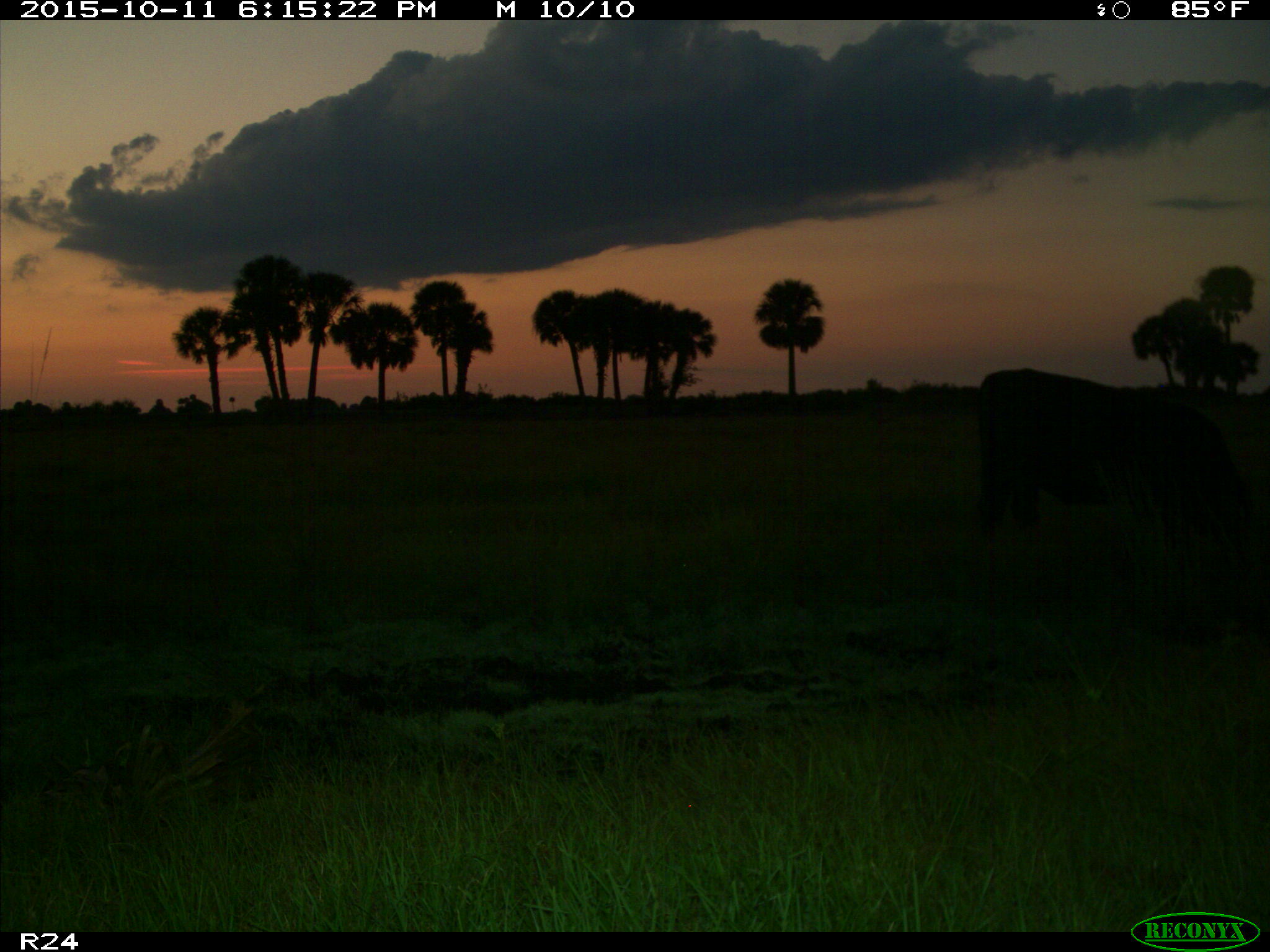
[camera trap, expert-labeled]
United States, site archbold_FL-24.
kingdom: Animalia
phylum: Chordata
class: Mammalia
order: Artiodactyla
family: Bovidae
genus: Bos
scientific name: Bos taurus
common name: domestic cow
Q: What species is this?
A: Bos taurus (domestic cow).